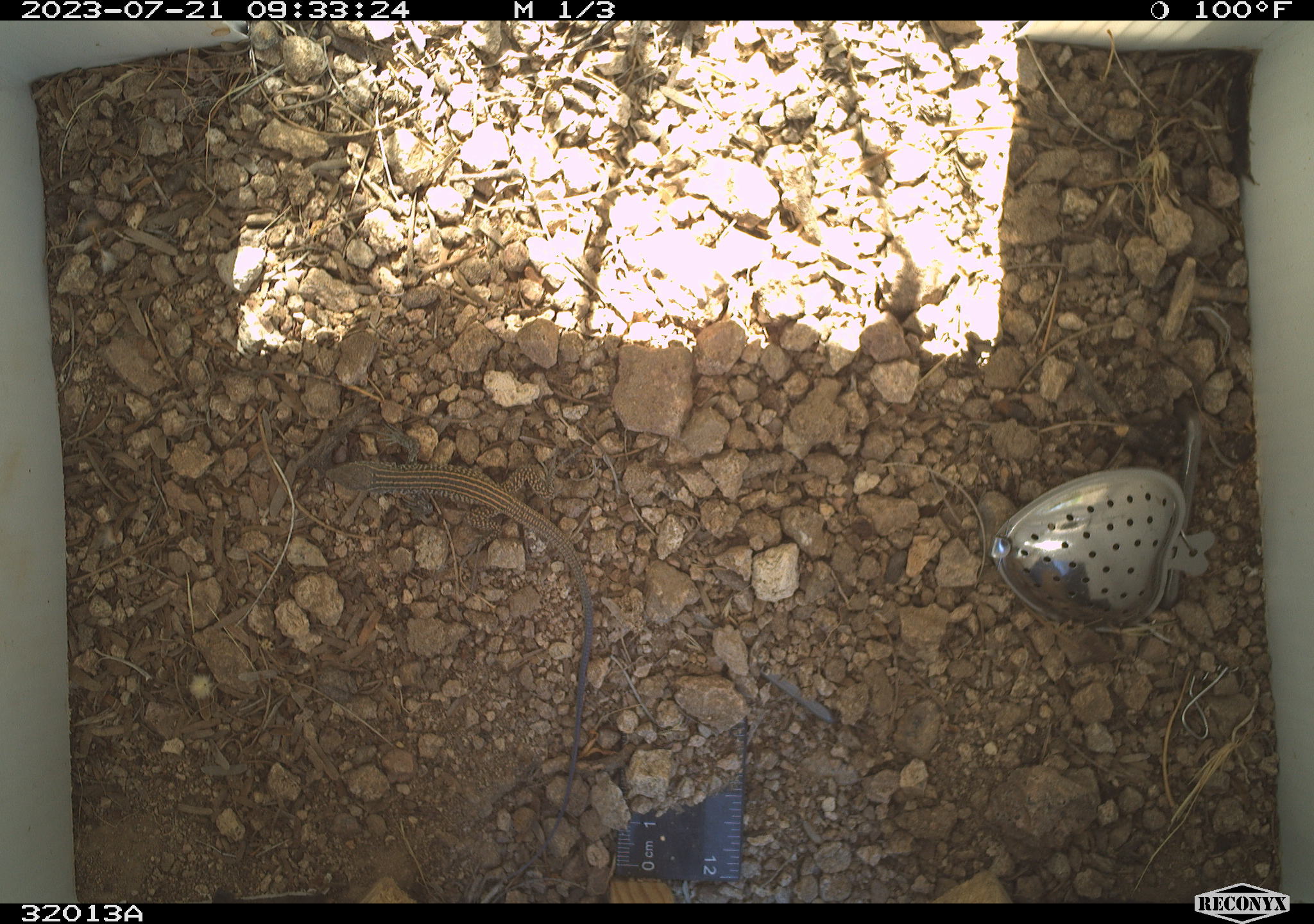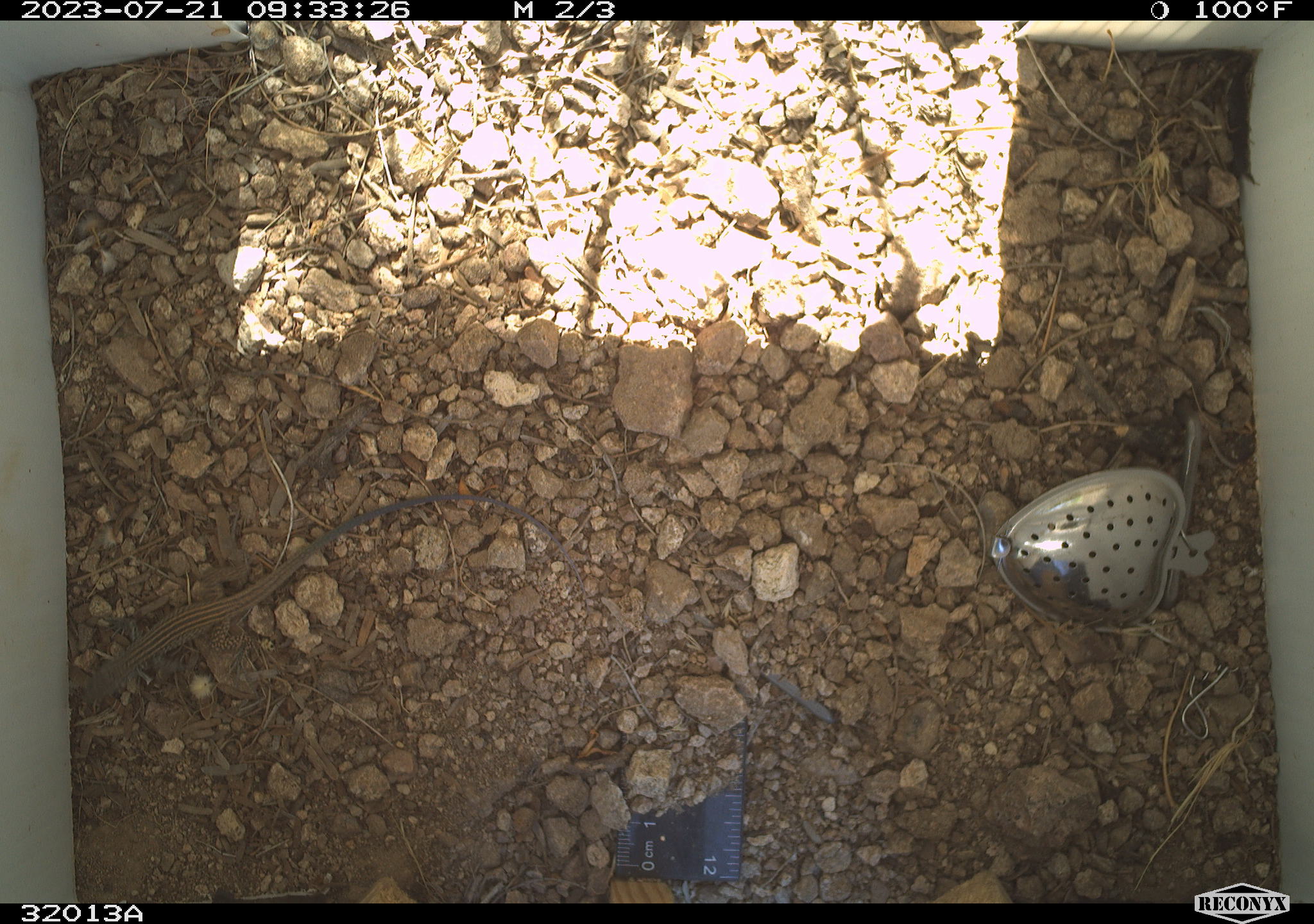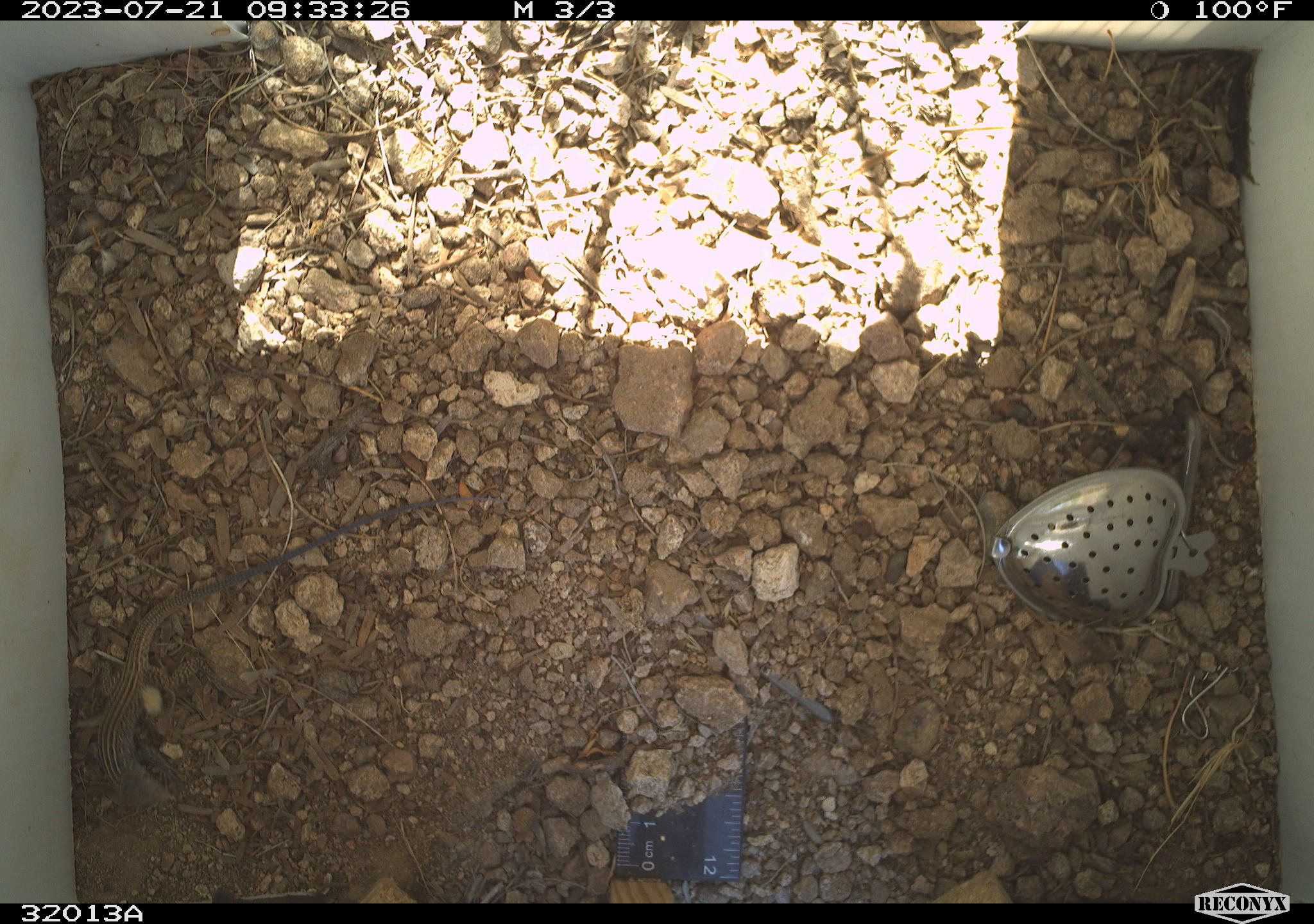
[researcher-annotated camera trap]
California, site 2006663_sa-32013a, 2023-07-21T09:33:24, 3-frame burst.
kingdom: Animalia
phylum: Chordata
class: Reptilia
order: Squamata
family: Teiidae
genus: Aspidoscelis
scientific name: Aspidoscelis tigris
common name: western whiptail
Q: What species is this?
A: Western whiptail (Aspidoscelis tigris).